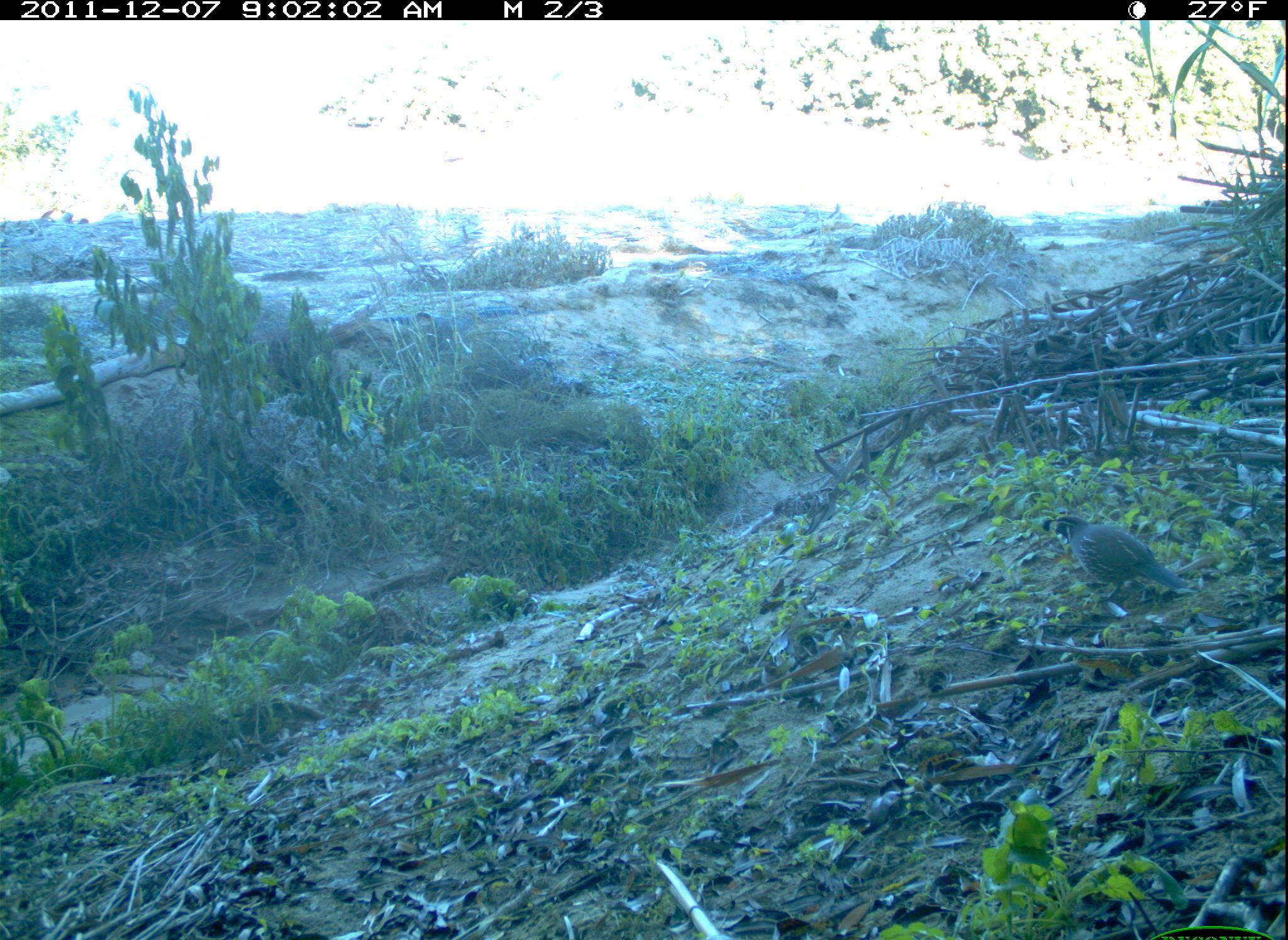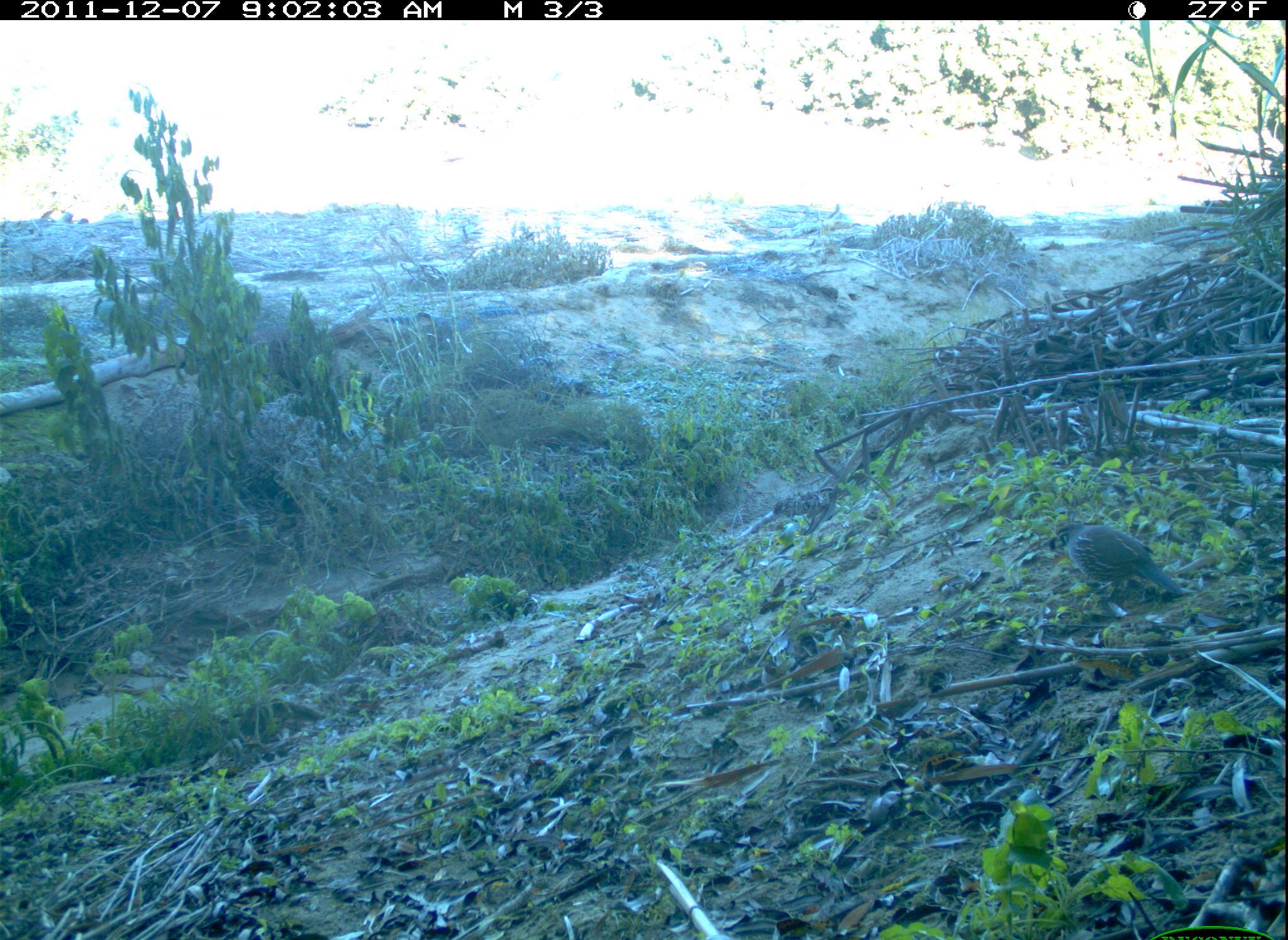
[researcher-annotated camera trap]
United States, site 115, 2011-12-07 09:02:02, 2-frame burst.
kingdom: Animalia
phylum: Chordata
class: Aves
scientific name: Aves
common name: bird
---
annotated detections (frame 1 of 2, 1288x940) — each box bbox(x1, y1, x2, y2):
bird: bbox(1038, 503, 1188, 620)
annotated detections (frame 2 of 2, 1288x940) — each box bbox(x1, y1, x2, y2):
bird: bbox(1046, 511, 1193, 622)